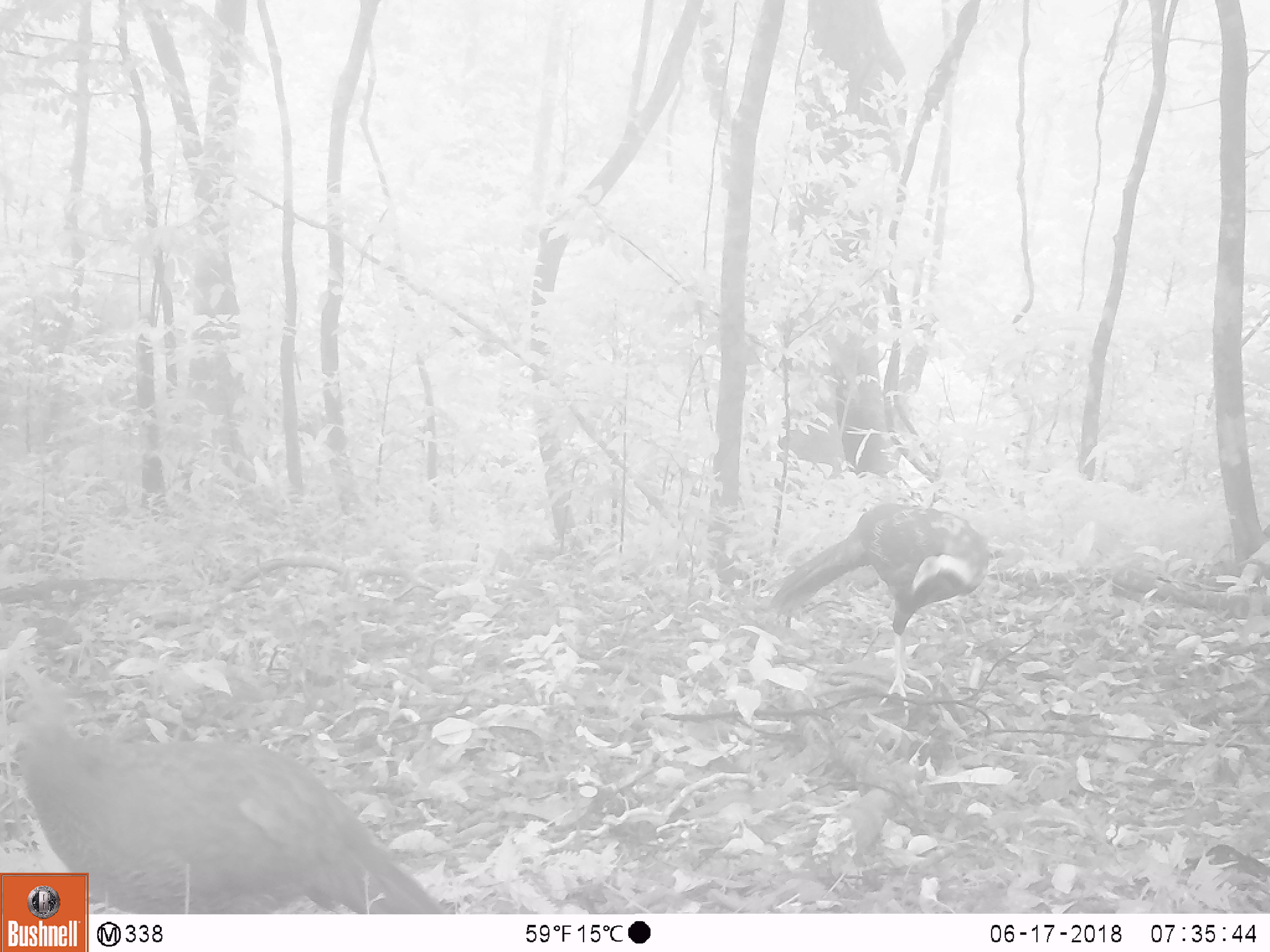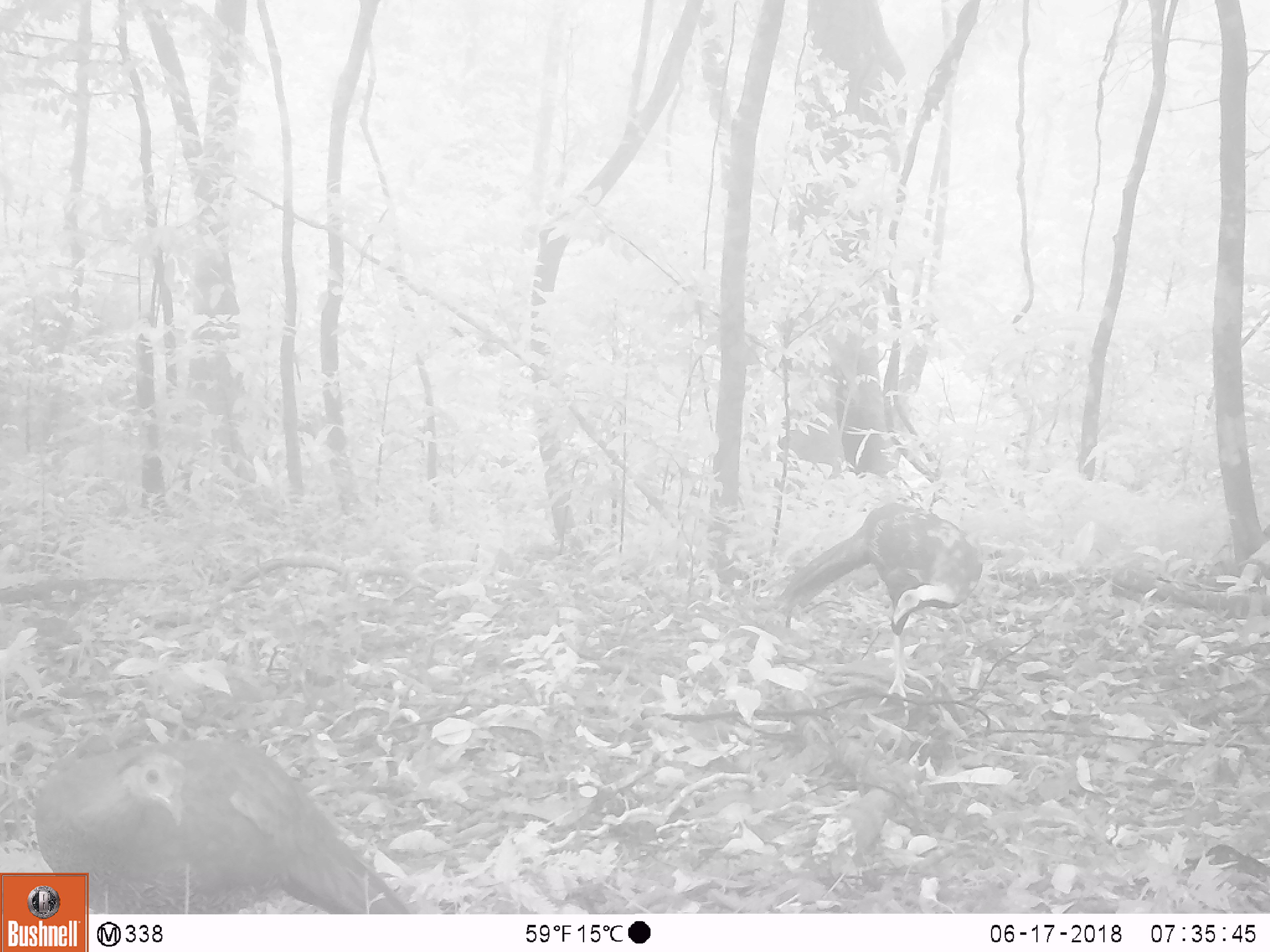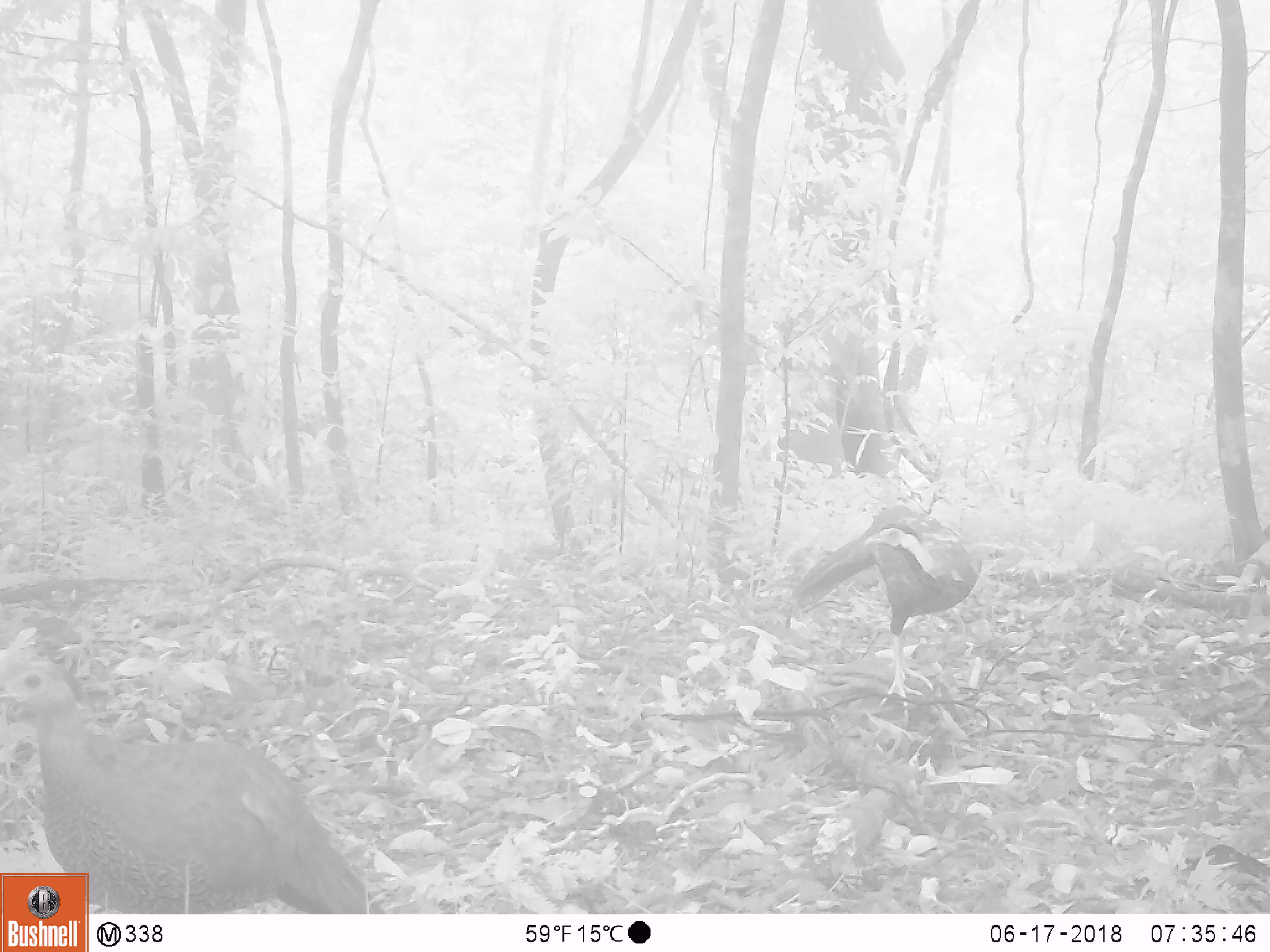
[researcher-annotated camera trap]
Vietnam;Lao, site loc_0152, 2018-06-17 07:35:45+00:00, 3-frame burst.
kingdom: Animalia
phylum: Chordata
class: Aves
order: Galliformes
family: Phasianidae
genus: Lophura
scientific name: Lophura nycthemera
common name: silver pheasant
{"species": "silver pheasant (Lophura nycthemera)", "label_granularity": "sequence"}